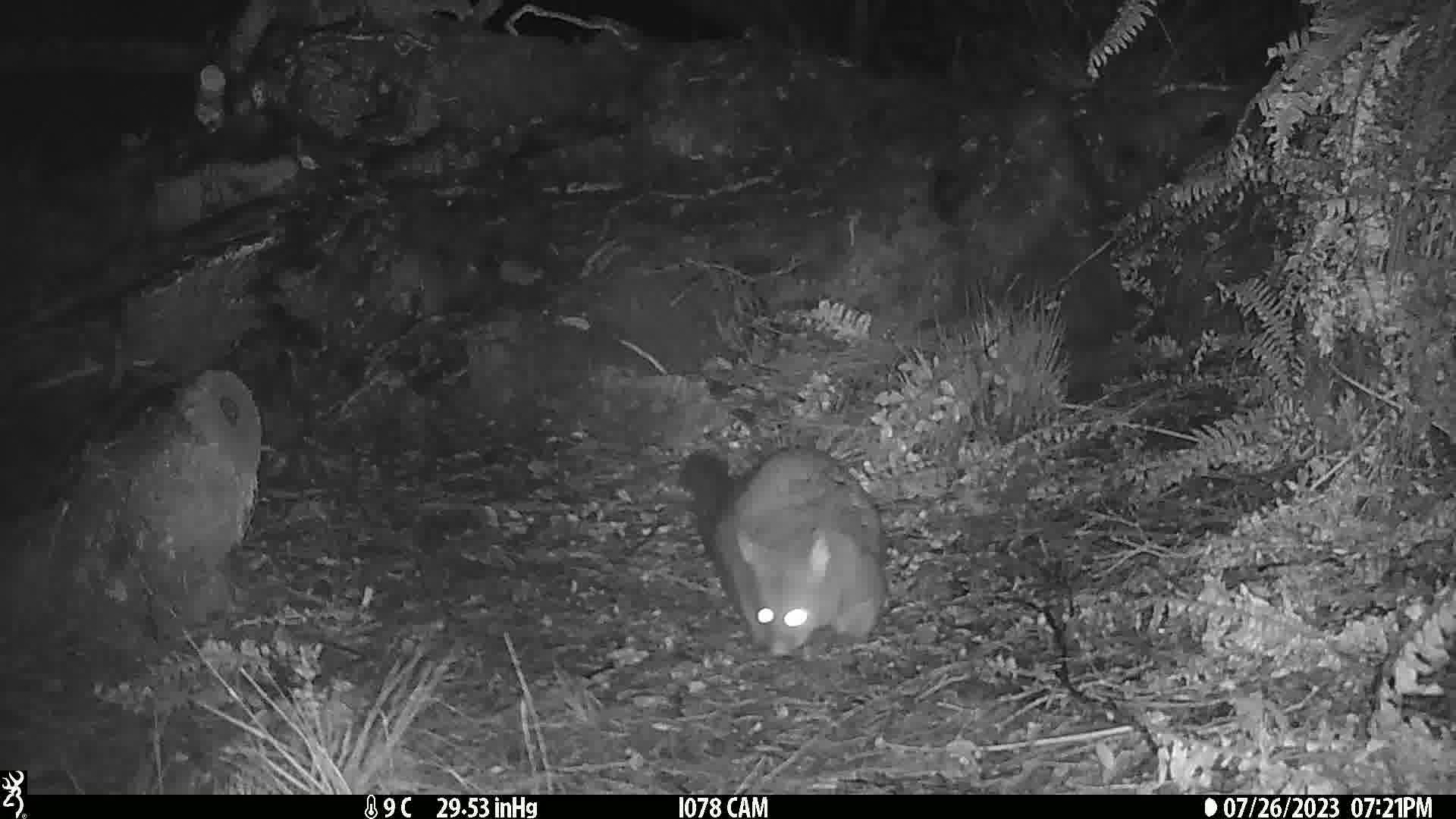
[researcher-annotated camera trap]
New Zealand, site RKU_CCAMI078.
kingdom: Animalia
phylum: Chordata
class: Mammalia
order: Diprotodontia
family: Phalangeridae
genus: Trichosurus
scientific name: Trichosurus vulpecula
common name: common brushtail possum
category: possum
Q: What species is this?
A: Possum (common brushtail possum) (Trichosurus vulpecula).